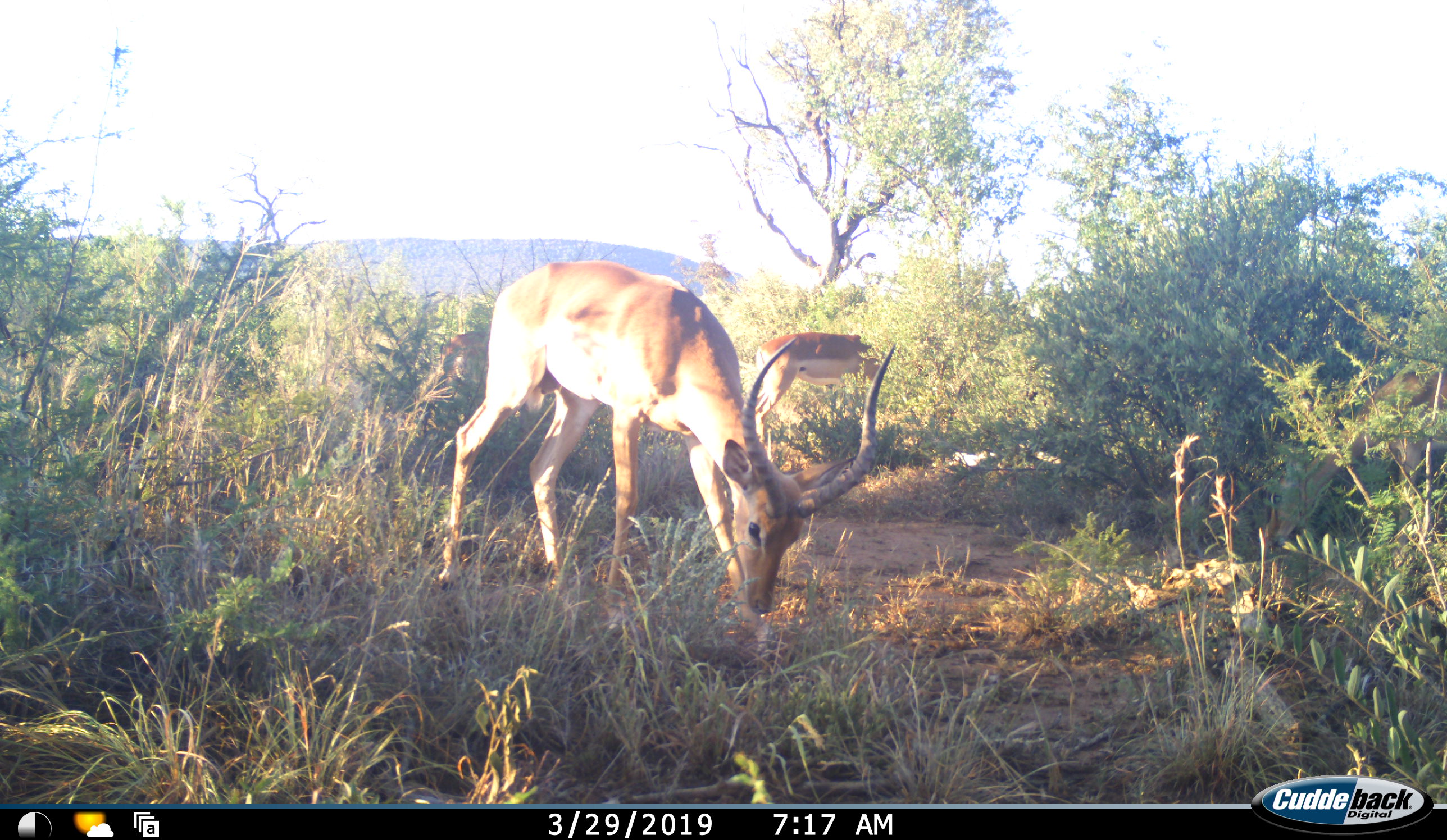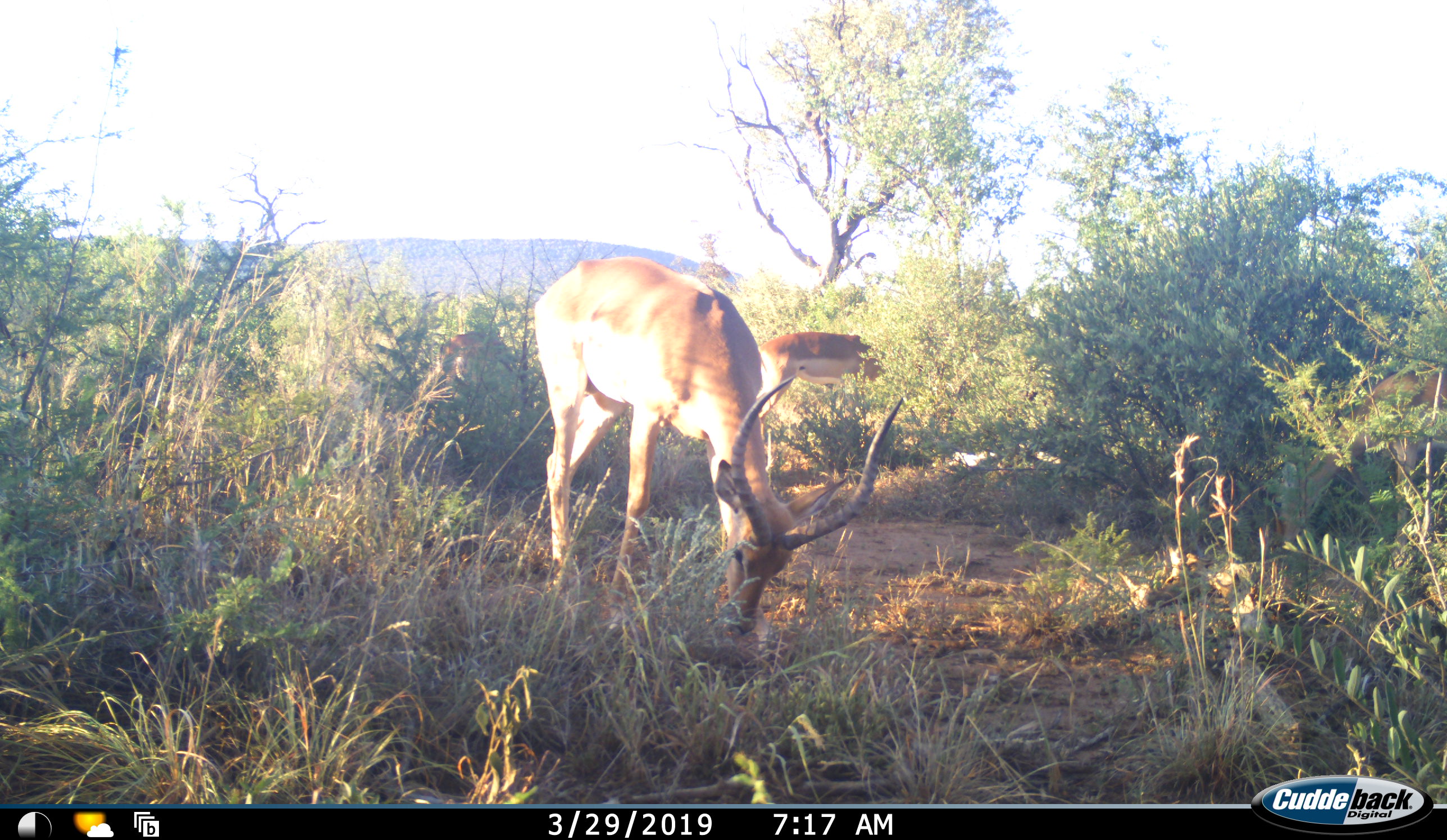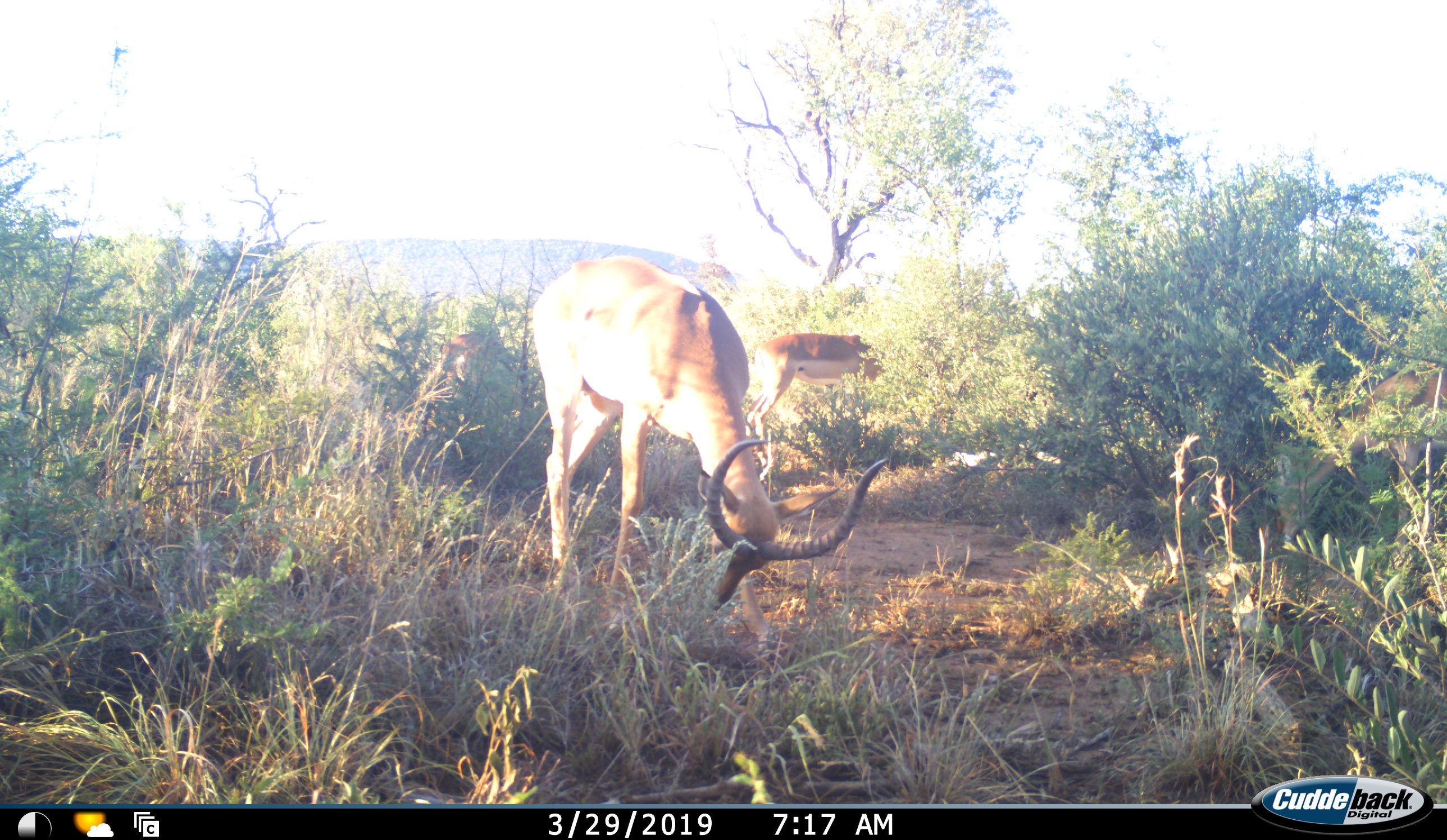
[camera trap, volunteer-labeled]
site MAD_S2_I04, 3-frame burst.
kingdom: Animalia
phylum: Chordata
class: Mammalia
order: Artiodactyla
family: Bovidae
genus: Aepyceros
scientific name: Aepyceros melampus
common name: impala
Impala (Aepyceros melampus), count 2. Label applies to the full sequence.